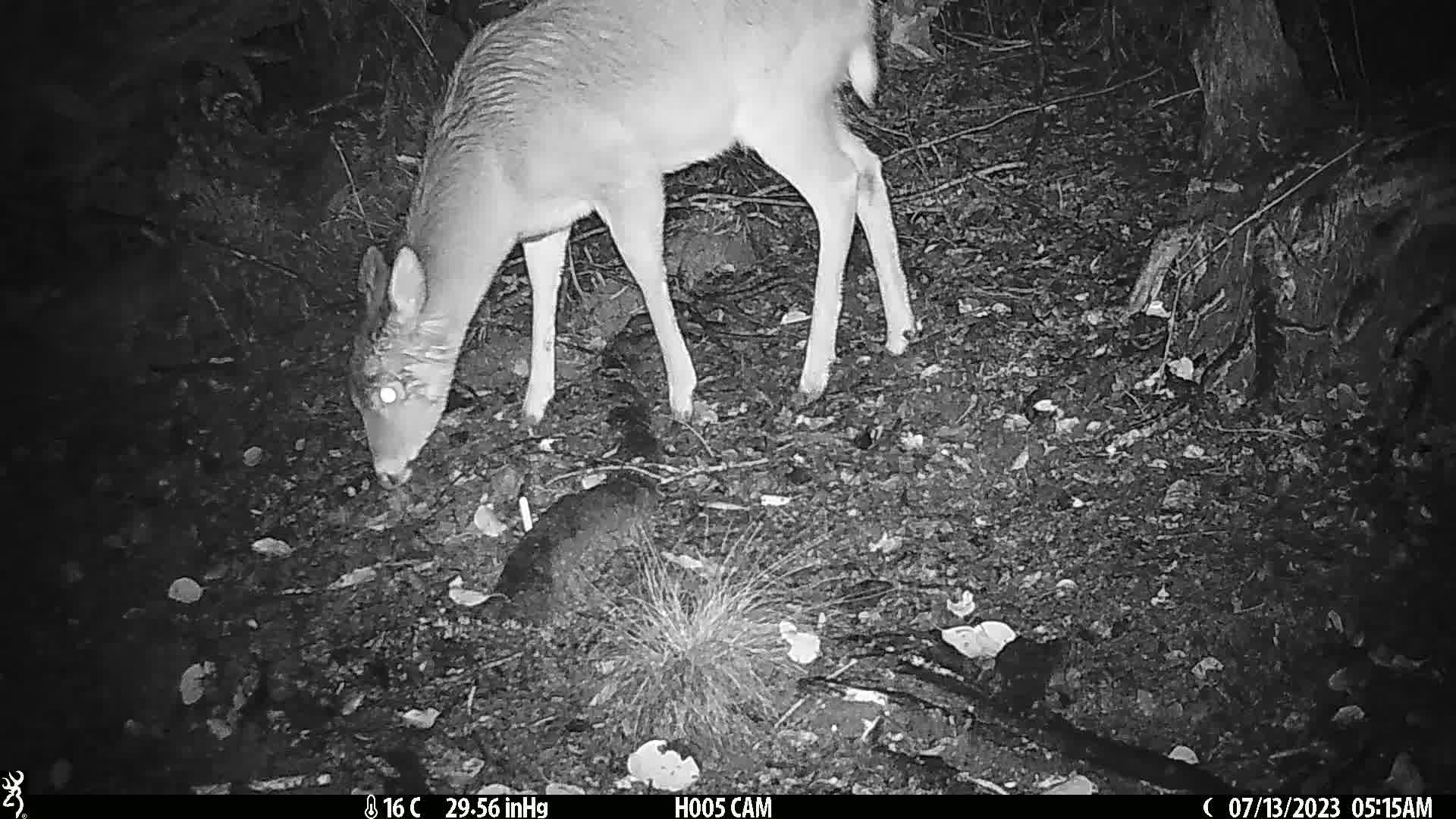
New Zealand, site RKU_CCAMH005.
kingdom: Animalia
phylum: Chordata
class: Mammalia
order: Artiodactyla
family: Cervidae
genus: Odocoileus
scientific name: Odocoileus virginianus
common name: white-tailed deer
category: white tailed deer